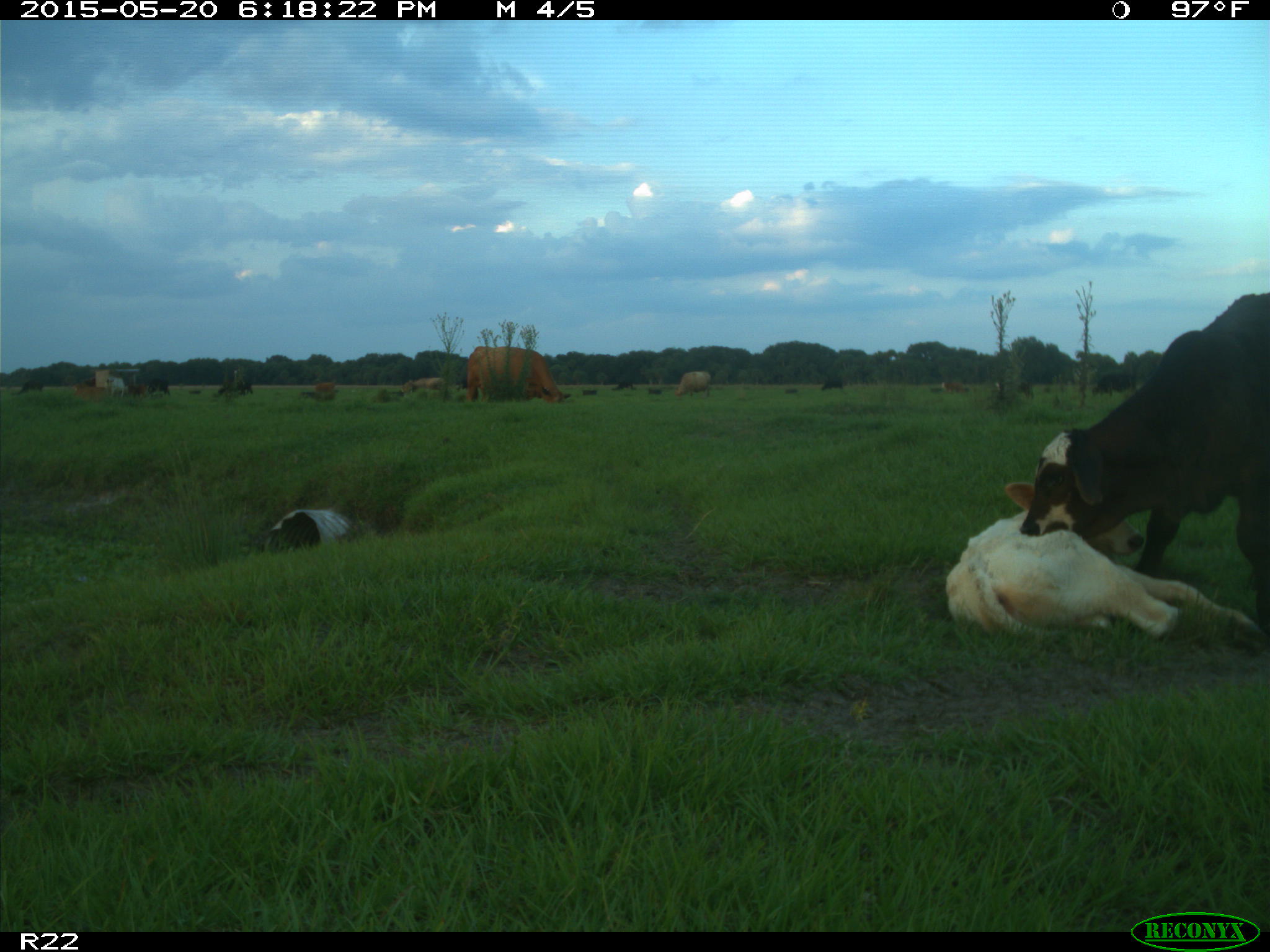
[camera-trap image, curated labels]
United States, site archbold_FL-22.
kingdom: Animalia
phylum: Chordata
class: Mammalia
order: Artiodactyla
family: Bovidae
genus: Bos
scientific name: Bos taurus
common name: domestic cow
Bos taurus (domestic cow).